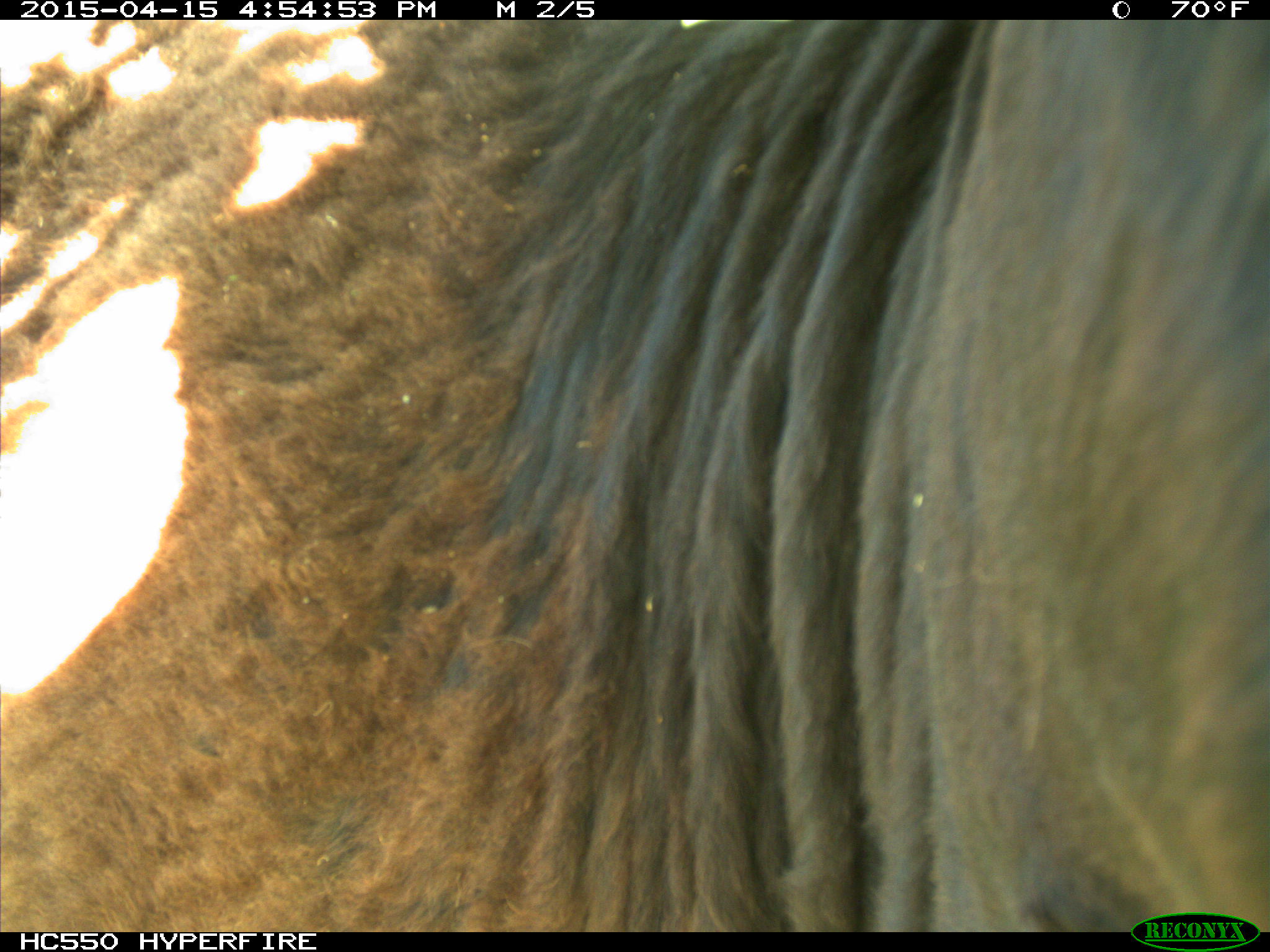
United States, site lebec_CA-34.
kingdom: Animalia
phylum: Chordata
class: Mammalia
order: Artiodactyla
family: Bovidae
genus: Bos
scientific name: Bos taurus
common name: domestic cow